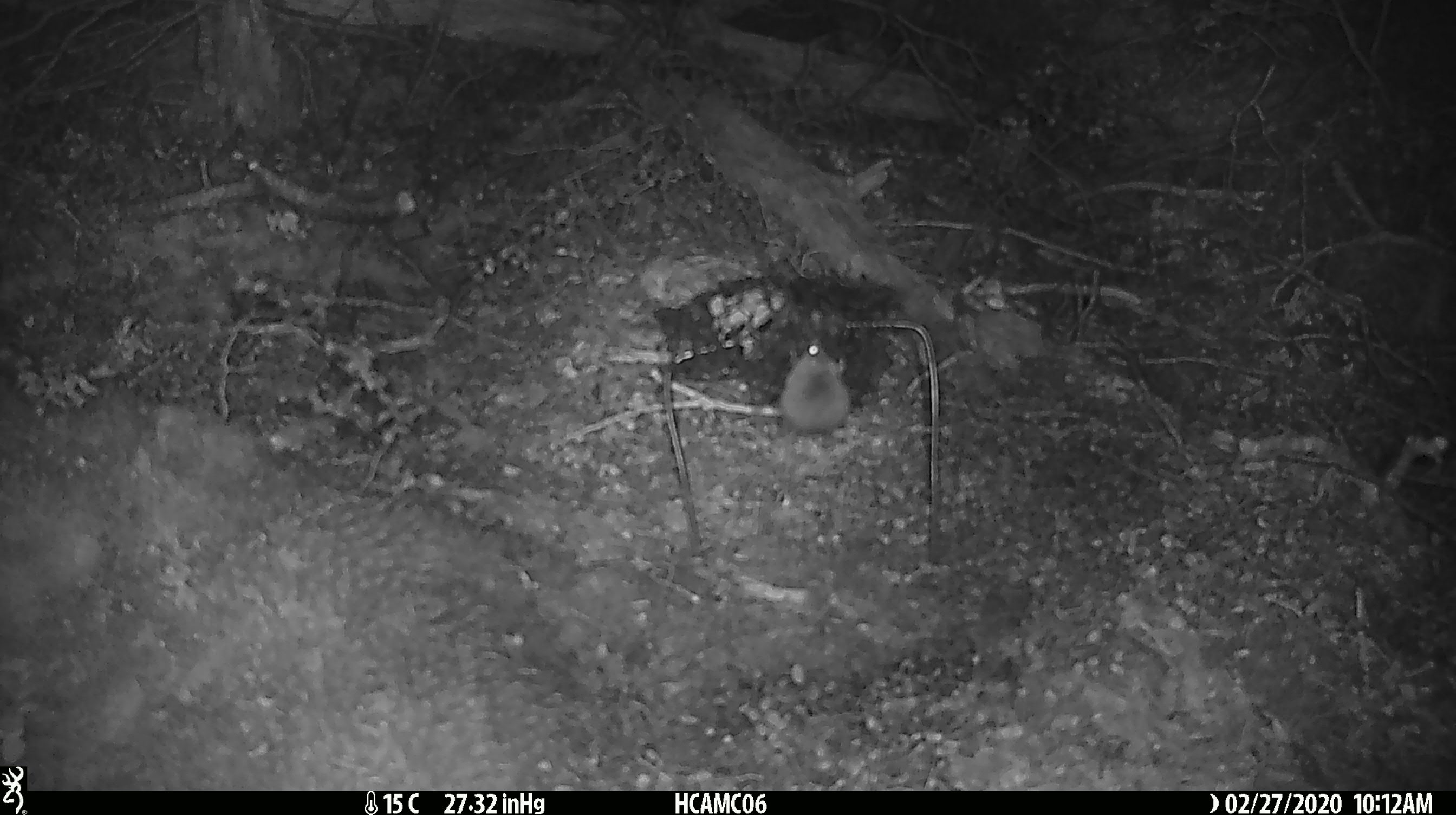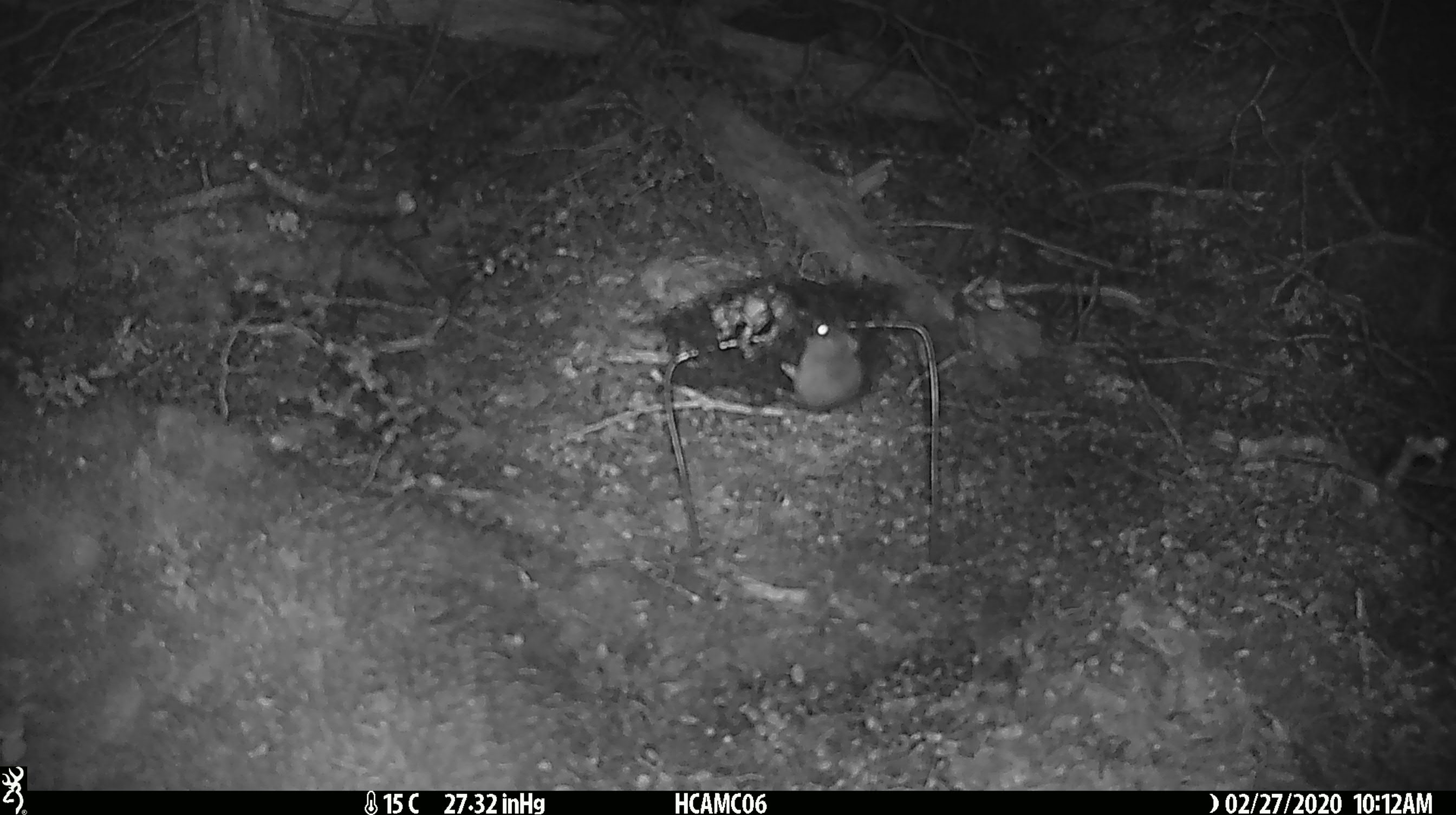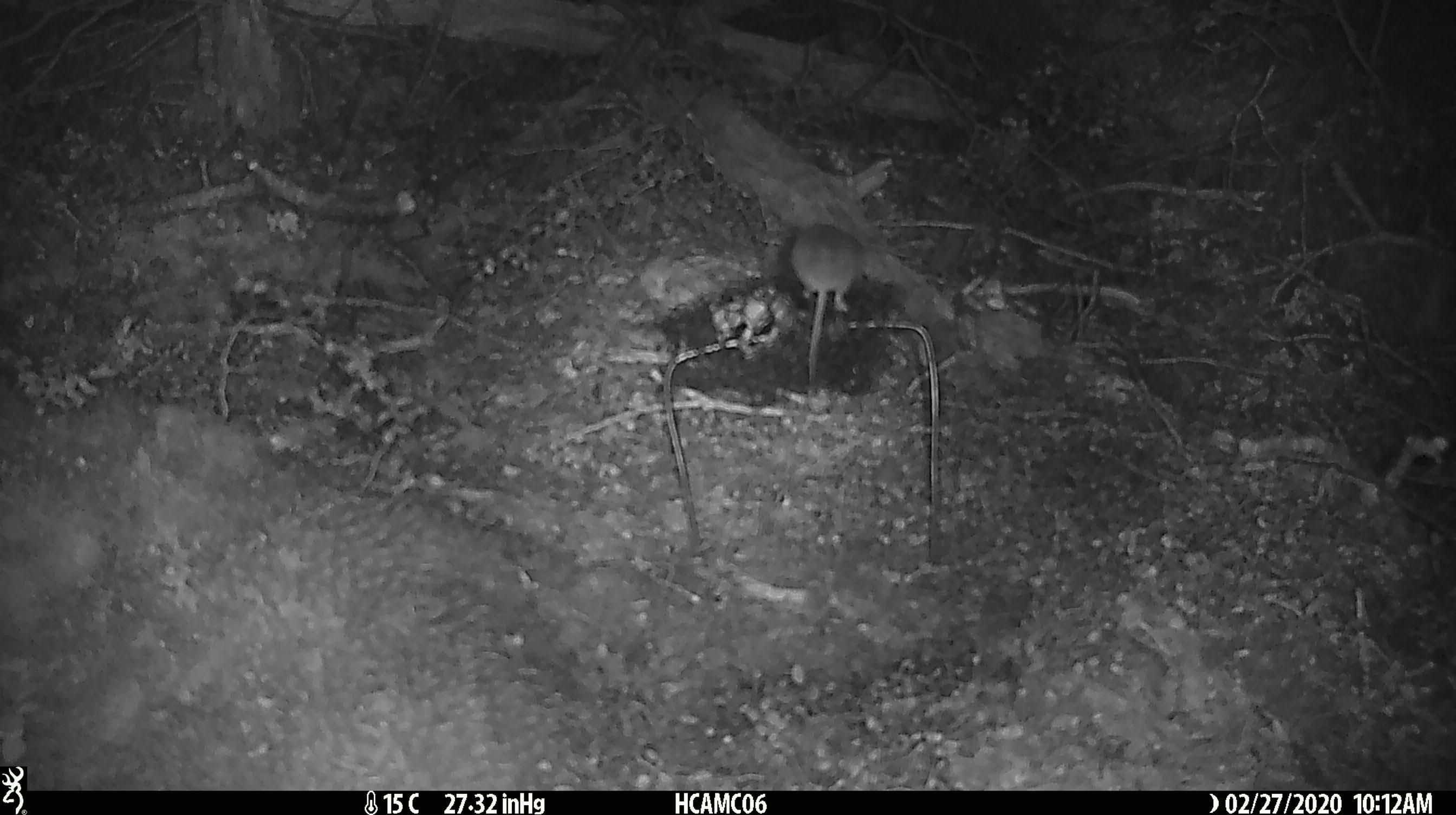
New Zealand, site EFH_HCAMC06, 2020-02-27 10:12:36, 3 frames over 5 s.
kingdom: Animalia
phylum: Chordata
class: Mammalia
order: Rodentia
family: Muridae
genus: Mus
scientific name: Mus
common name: mouse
Mouse (Mus).